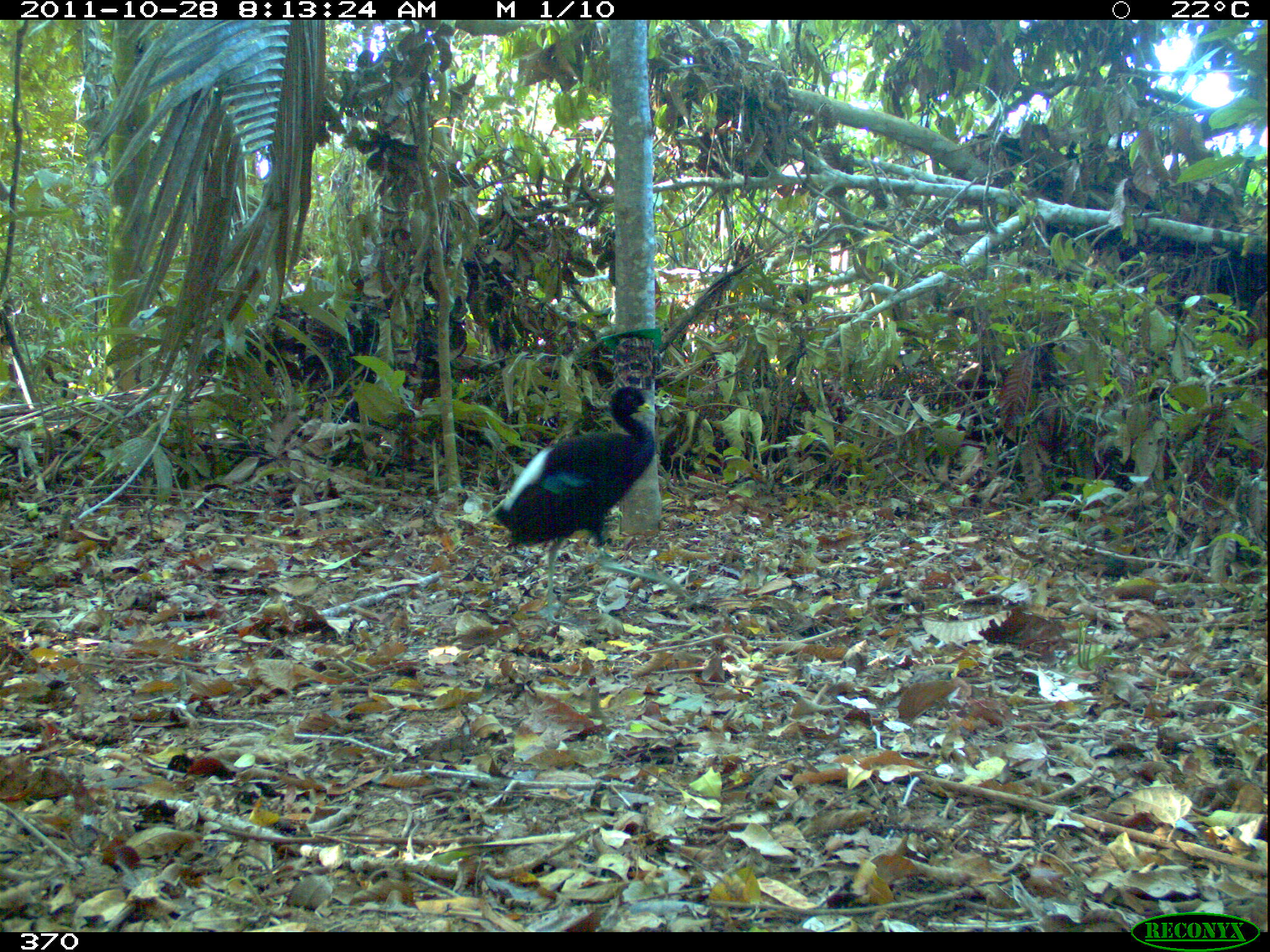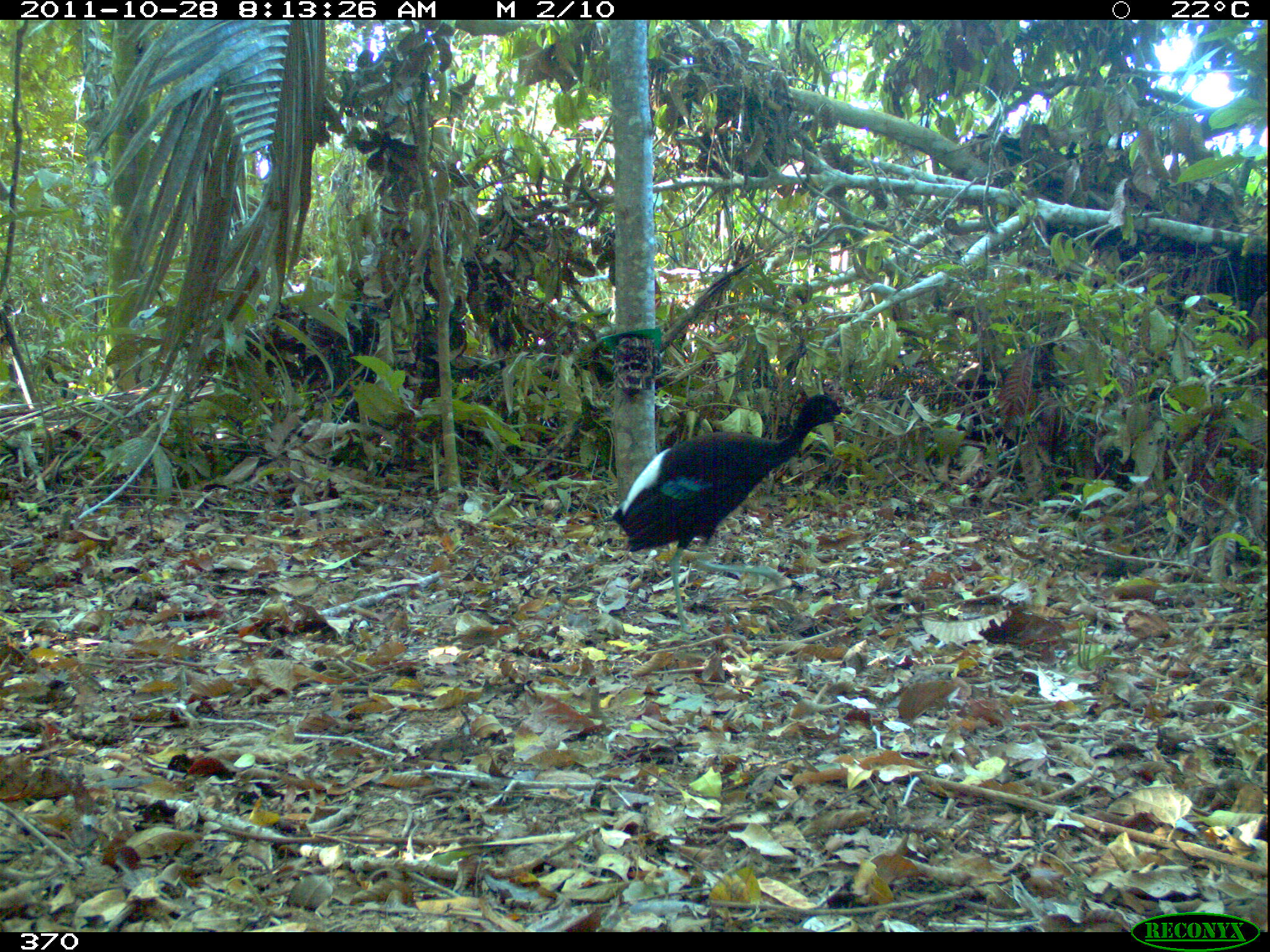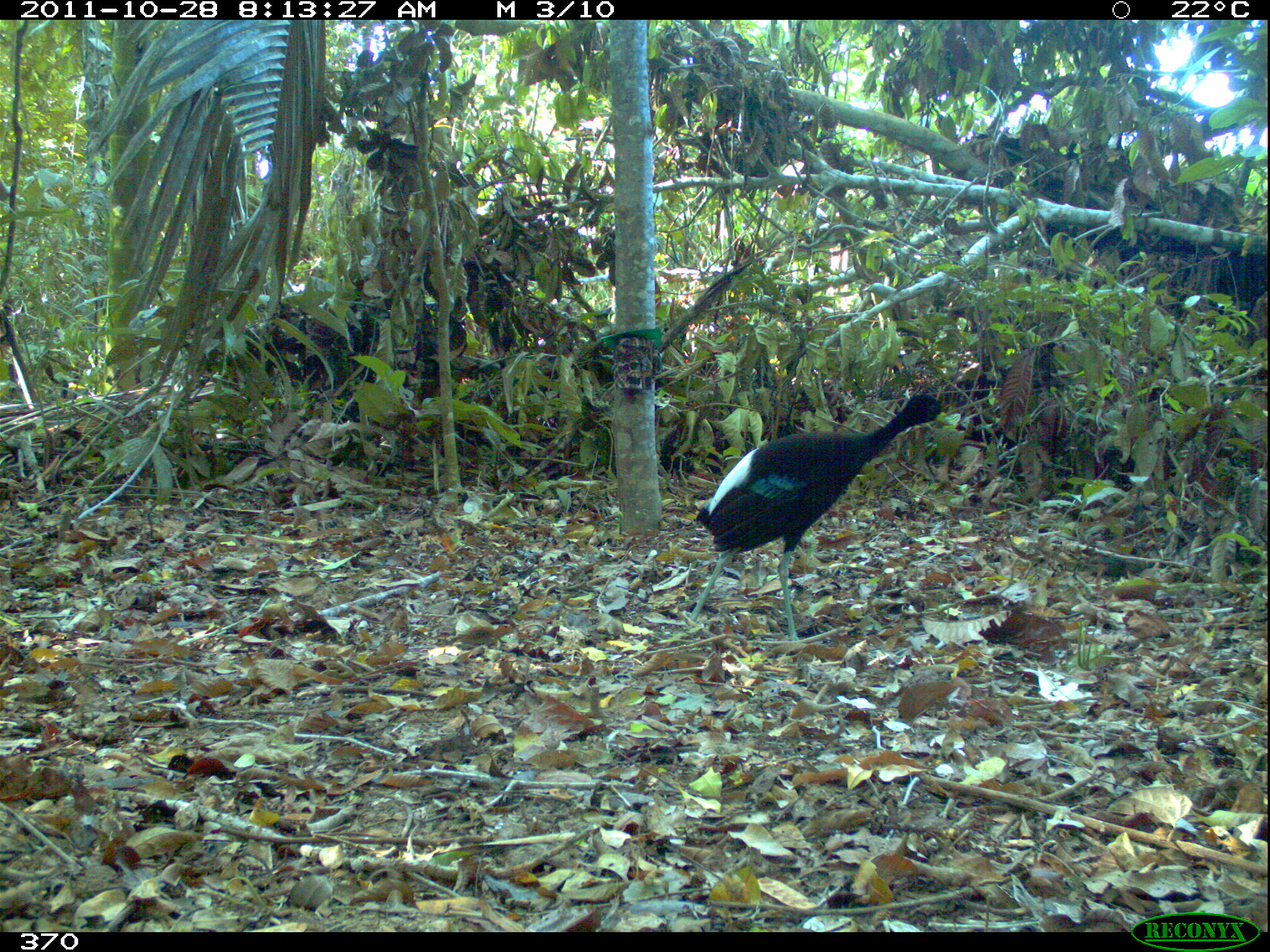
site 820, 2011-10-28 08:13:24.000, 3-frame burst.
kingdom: Animalia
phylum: Chordata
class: Aves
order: Gruiformes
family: Psophiidae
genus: Psophia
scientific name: Psophia leucoptera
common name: pale-winged trumpeter